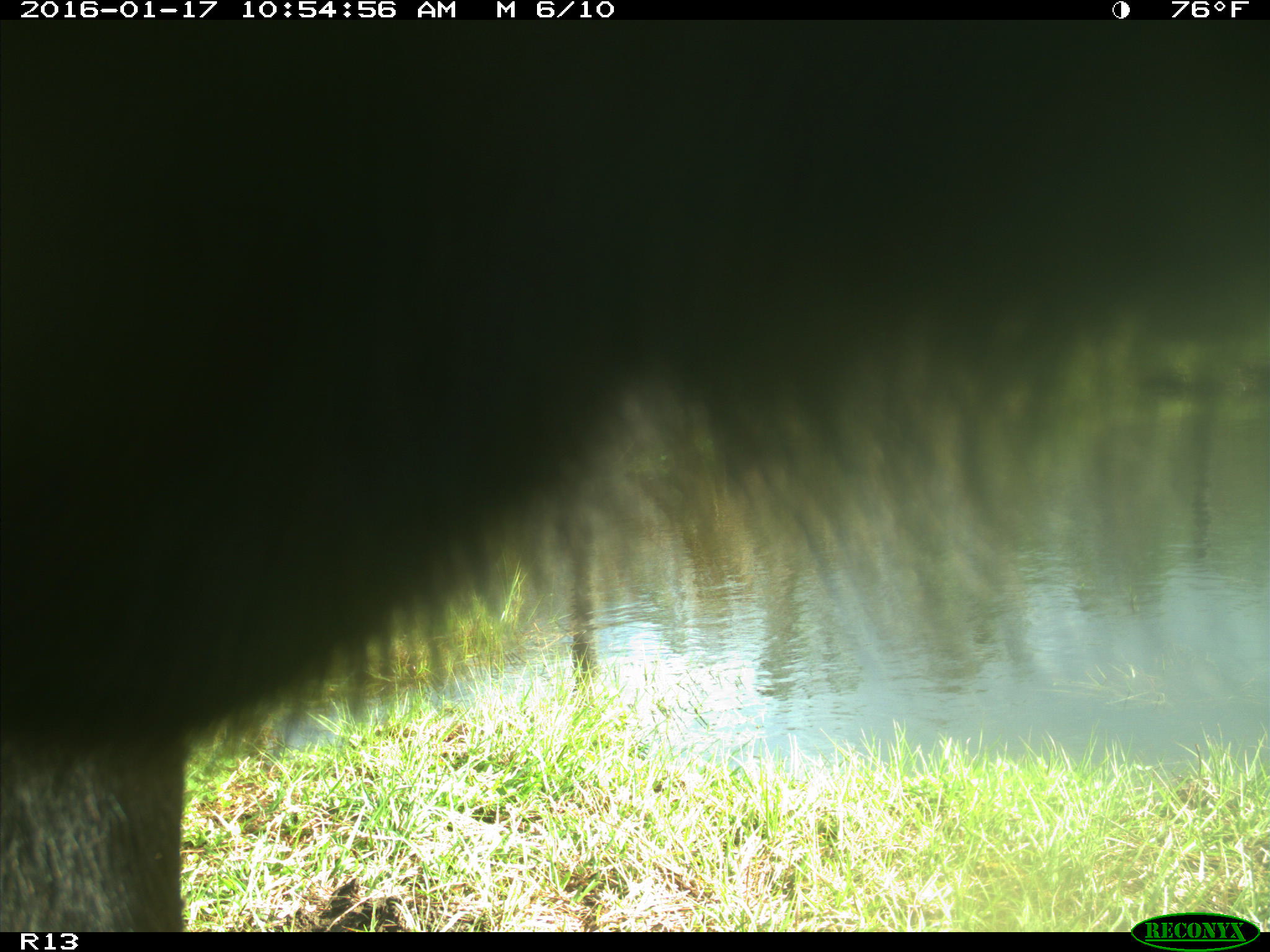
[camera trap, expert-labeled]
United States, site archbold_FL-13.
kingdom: Animalia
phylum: Chordata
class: Mammalia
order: Artiodactyla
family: Bovidae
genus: Bos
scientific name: Bos taurus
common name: domestic cow